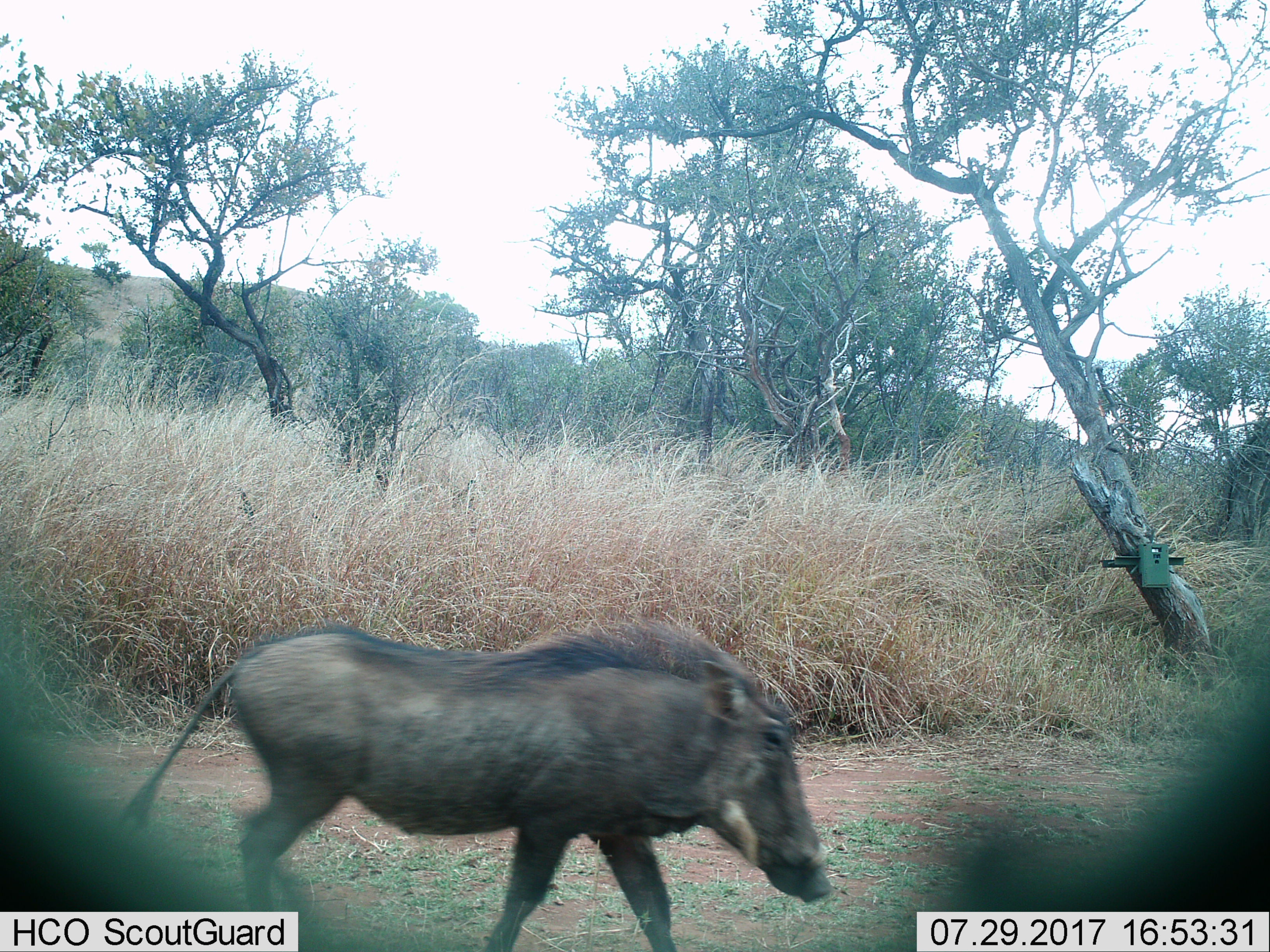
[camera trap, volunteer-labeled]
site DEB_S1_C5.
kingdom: Animalia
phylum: Chordata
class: Mammalia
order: Artiodactyla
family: Suidae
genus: Phacochoerus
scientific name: Phacochoerus africanus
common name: warthog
Warthog (Phacochoerus africanus), count 1. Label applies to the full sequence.